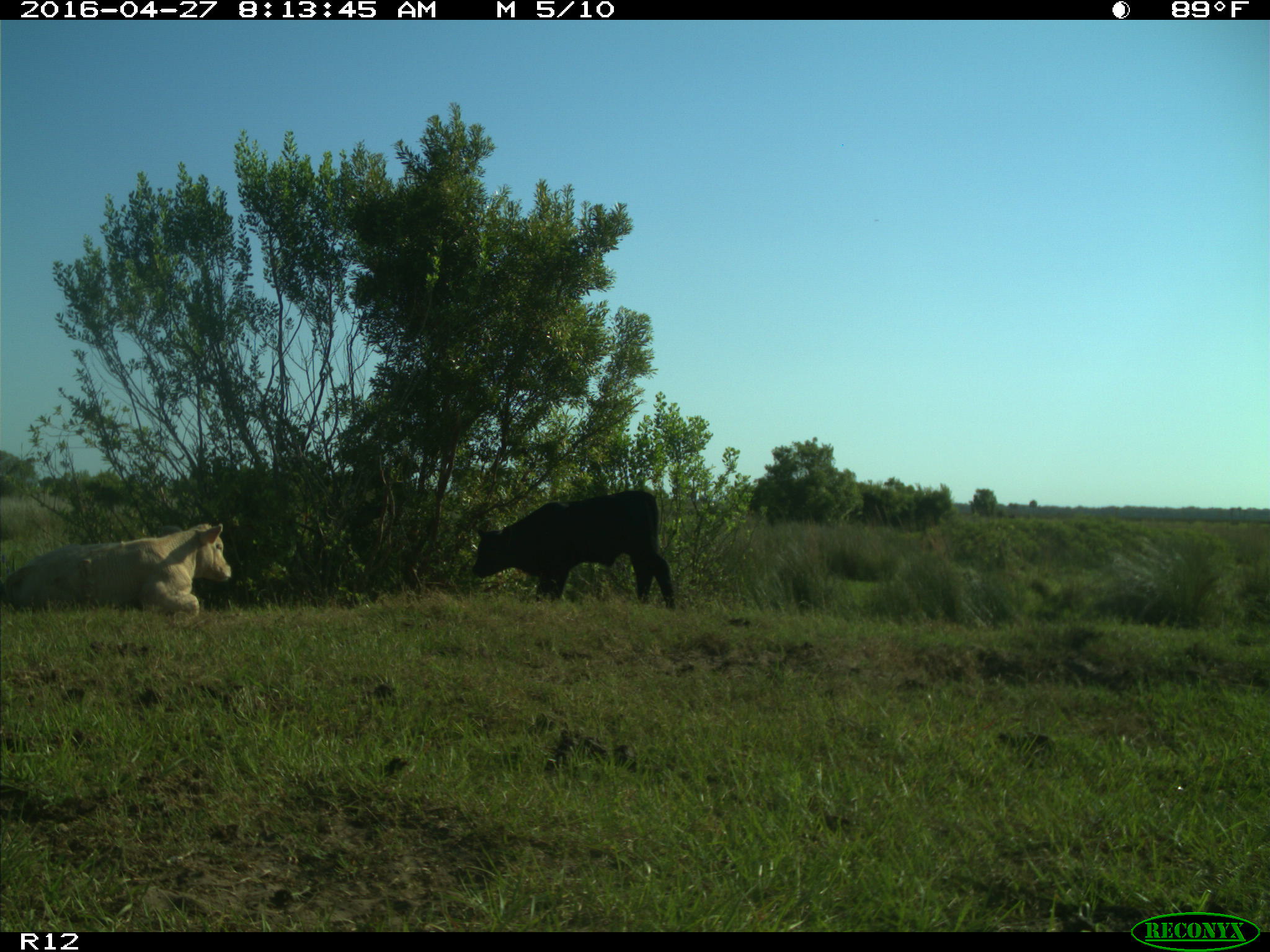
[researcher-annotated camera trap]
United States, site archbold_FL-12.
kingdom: Animalia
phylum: Chordata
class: Mammalia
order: Artiodactyla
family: Bovidae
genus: Bos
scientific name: Bos taurus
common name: domestic cow